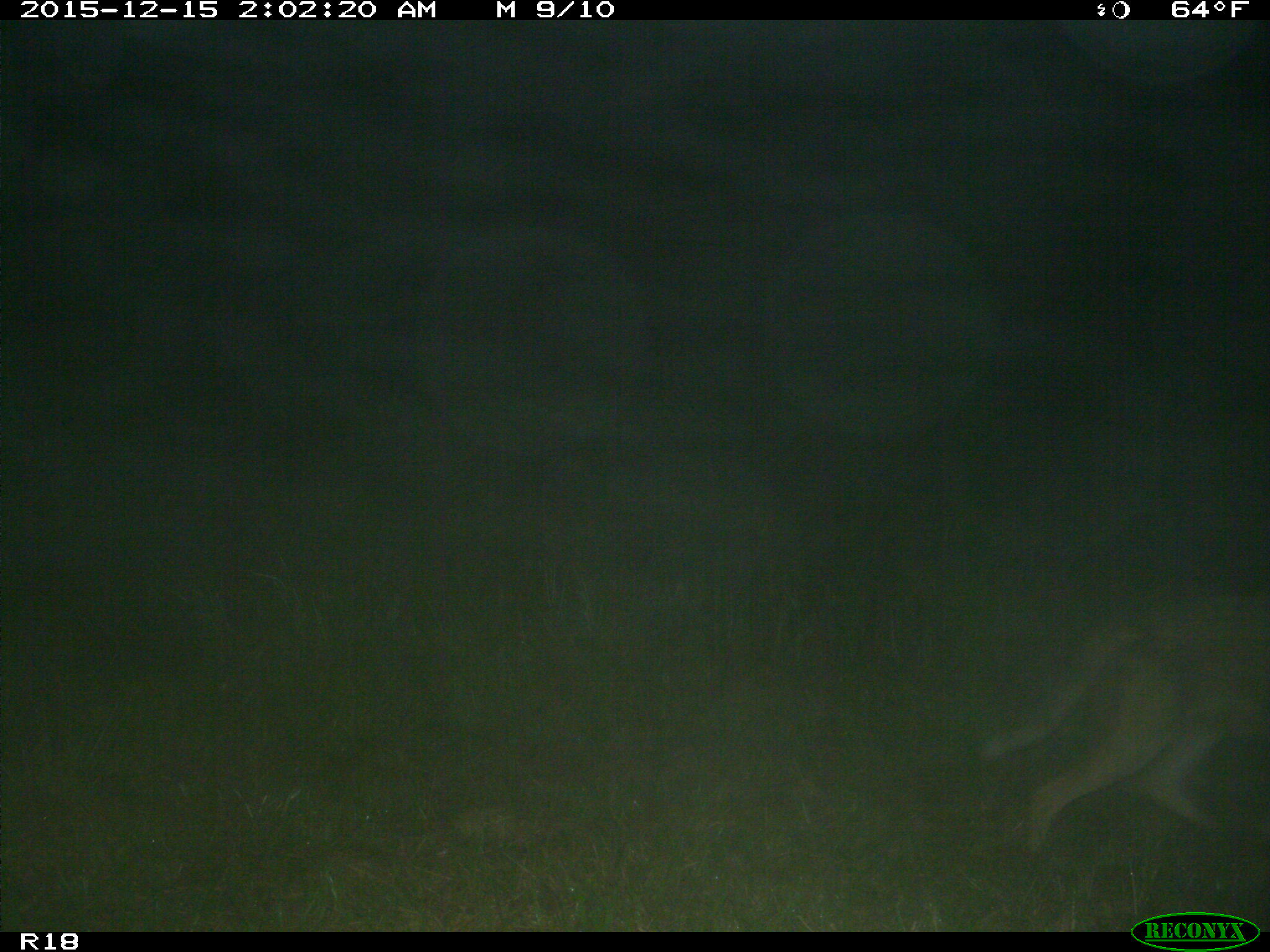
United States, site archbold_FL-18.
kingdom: Animalia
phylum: Chordata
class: Mammalia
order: Carnivora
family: Canidae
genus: Canis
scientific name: Canis latrans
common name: coyote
Canis latrans (coyote).